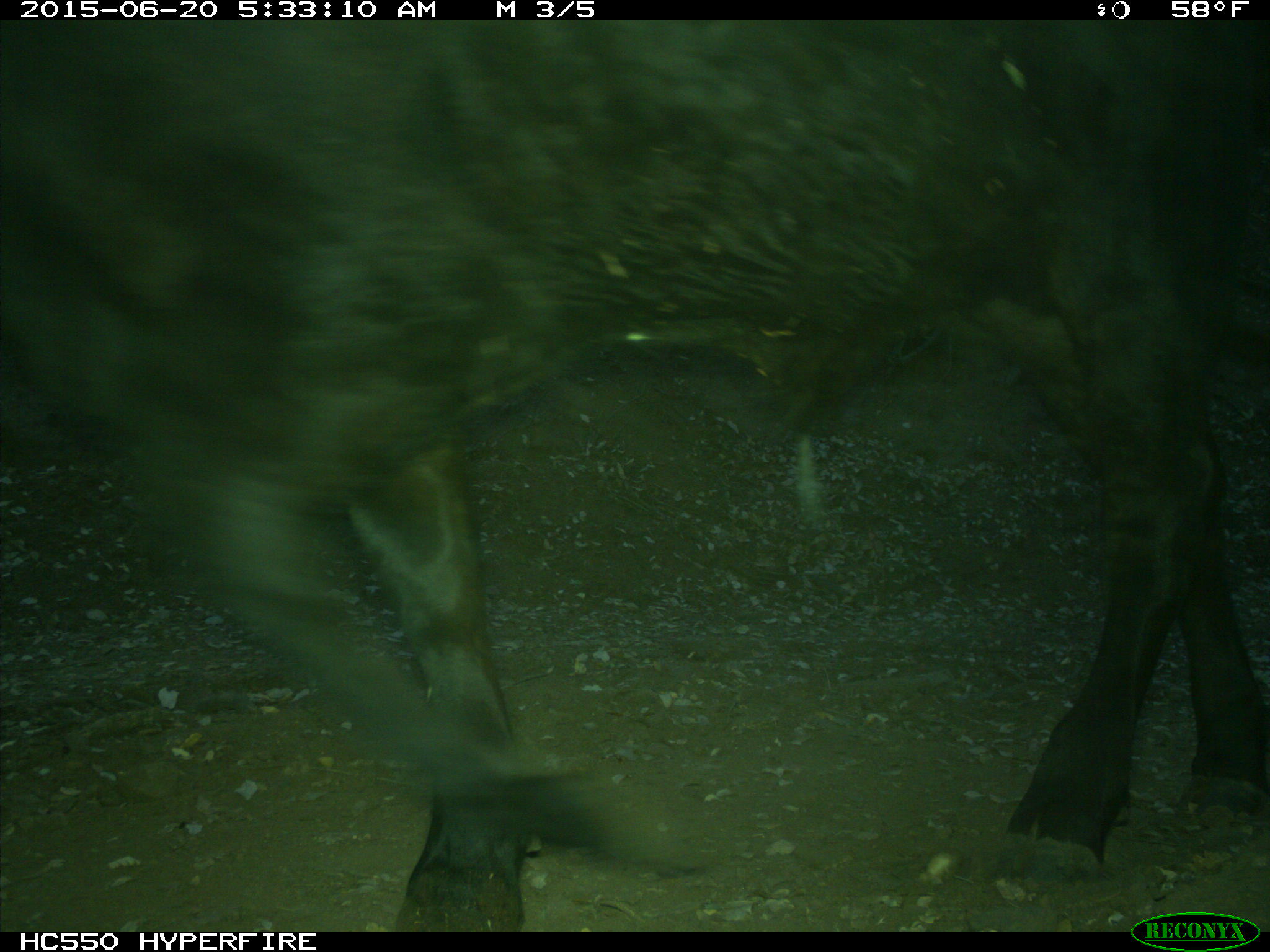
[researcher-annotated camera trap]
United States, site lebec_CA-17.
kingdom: Animalia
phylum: Chordata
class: Mammalia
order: Artiodactyla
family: Bovidae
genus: Bos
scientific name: Bos taurus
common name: domestic cow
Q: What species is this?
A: Bos taurus (domestic cow).